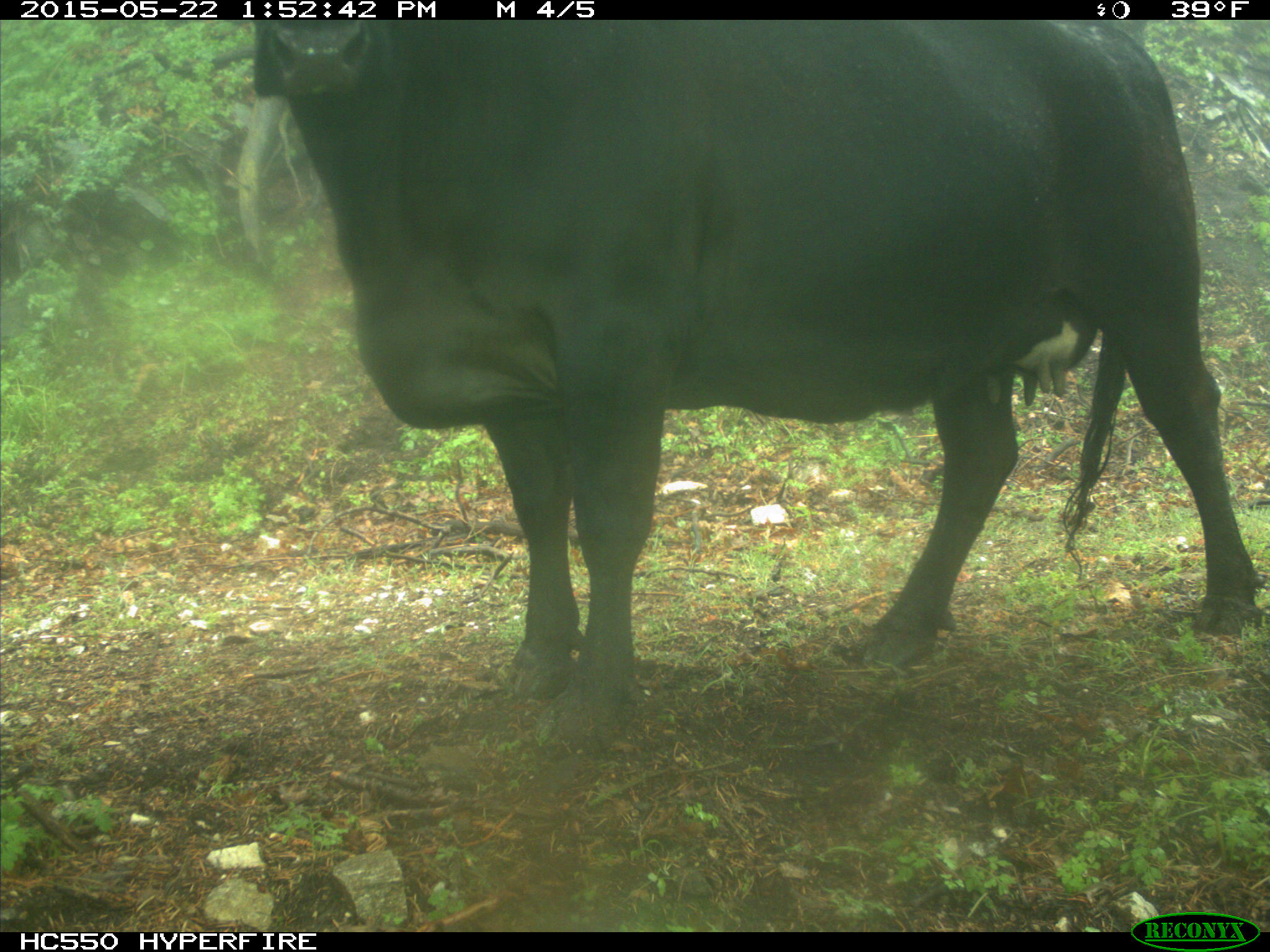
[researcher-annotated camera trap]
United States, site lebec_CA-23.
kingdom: Animalia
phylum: Chordata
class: Mammalia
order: Artiodactyla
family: Bovidae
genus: Bos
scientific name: Bos taurus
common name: domestic cow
Bos taurus (domestic cow).